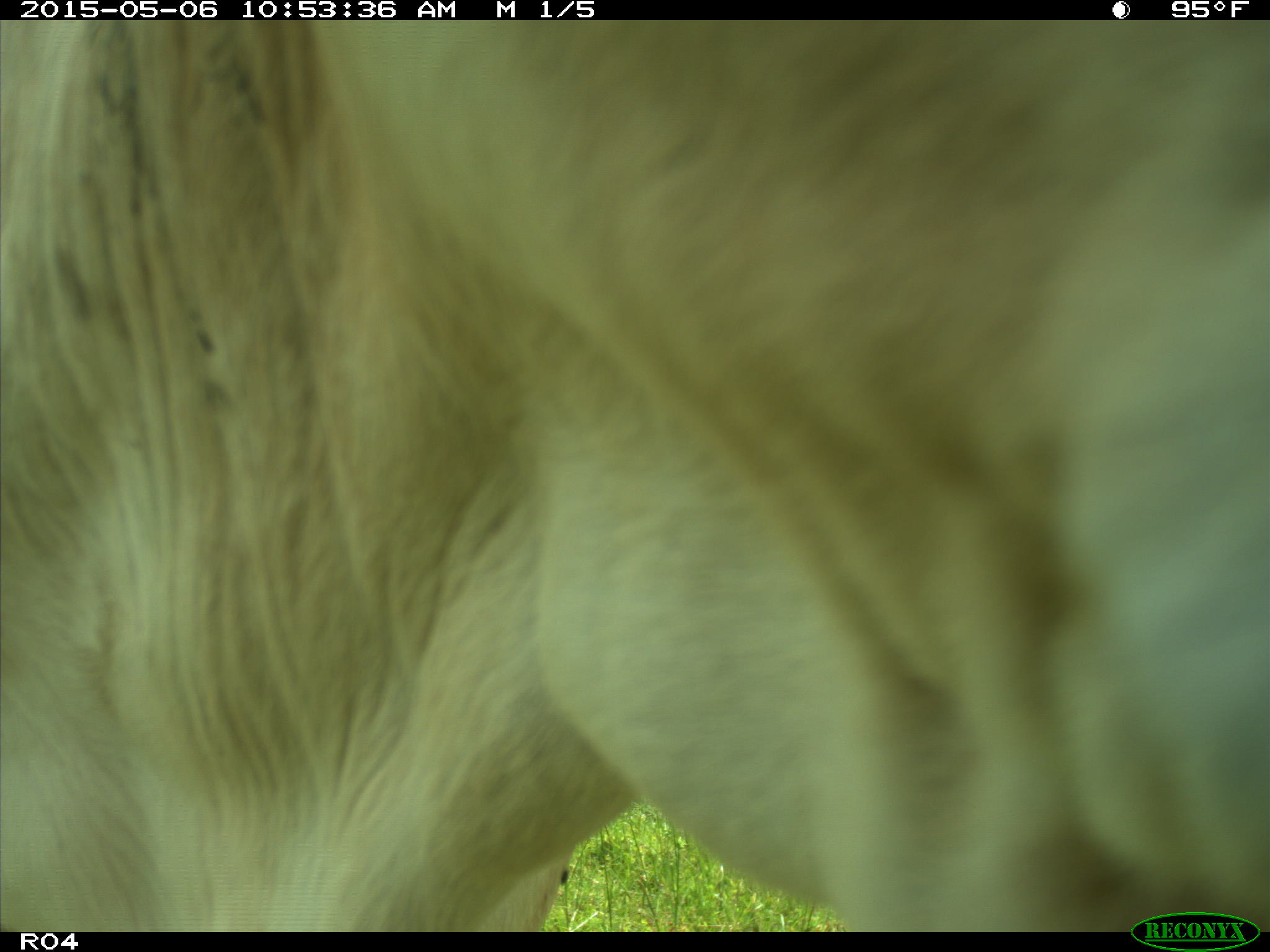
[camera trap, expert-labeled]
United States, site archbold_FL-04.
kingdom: Animalia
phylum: Chordata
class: Mammalia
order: Artiodactyla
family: Bovidae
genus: Bos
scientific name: Bos taurus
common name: domestic cow